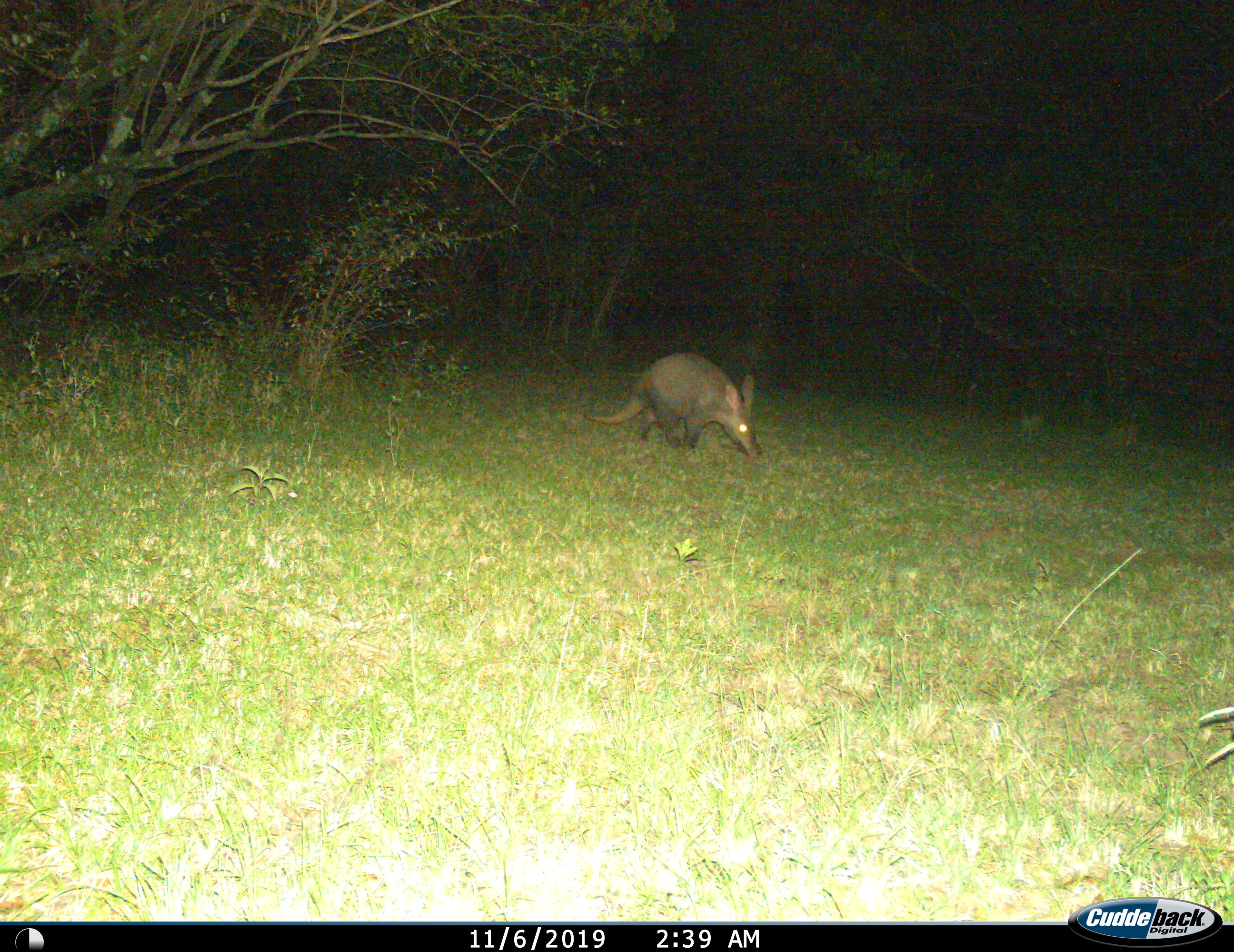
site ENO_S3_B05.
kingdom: Animalia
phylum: Chordata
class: Mammalia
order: Tubulidentata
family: Orycteropodidae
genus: Orycteropus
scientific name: Orycteropus afer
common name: aardvark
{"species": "aardvark (Orycteropus afer)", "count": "1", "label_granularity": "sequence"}